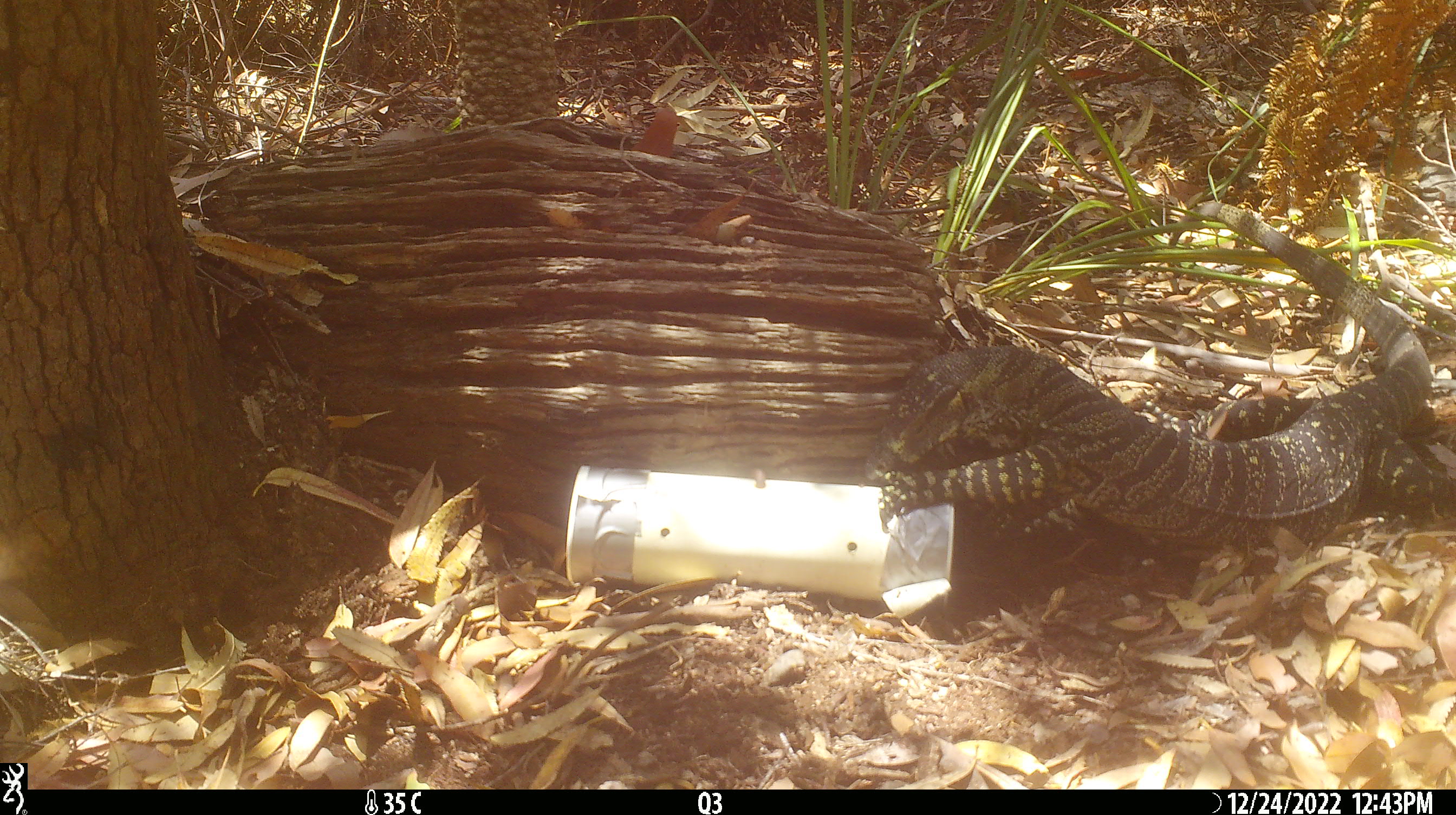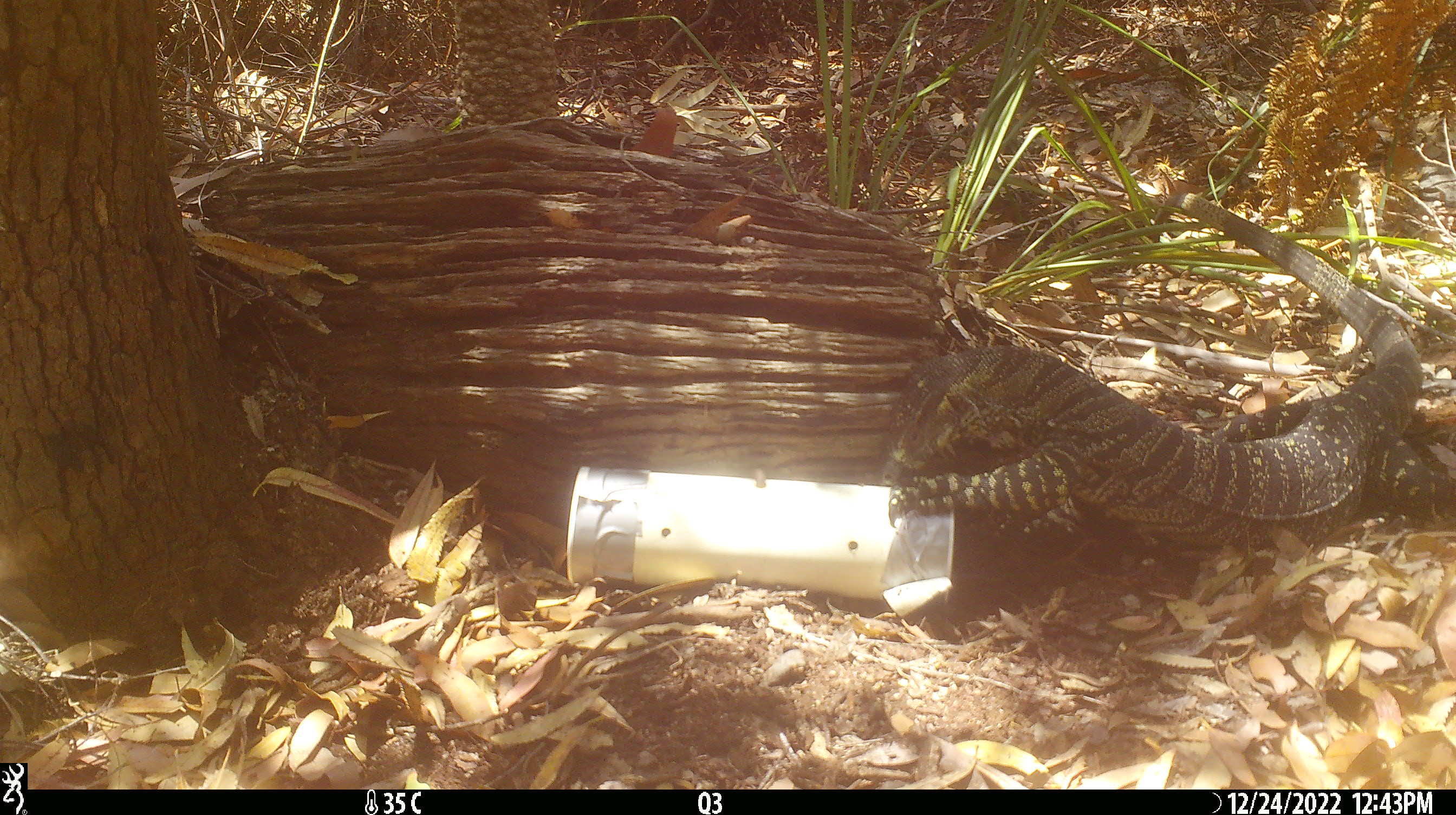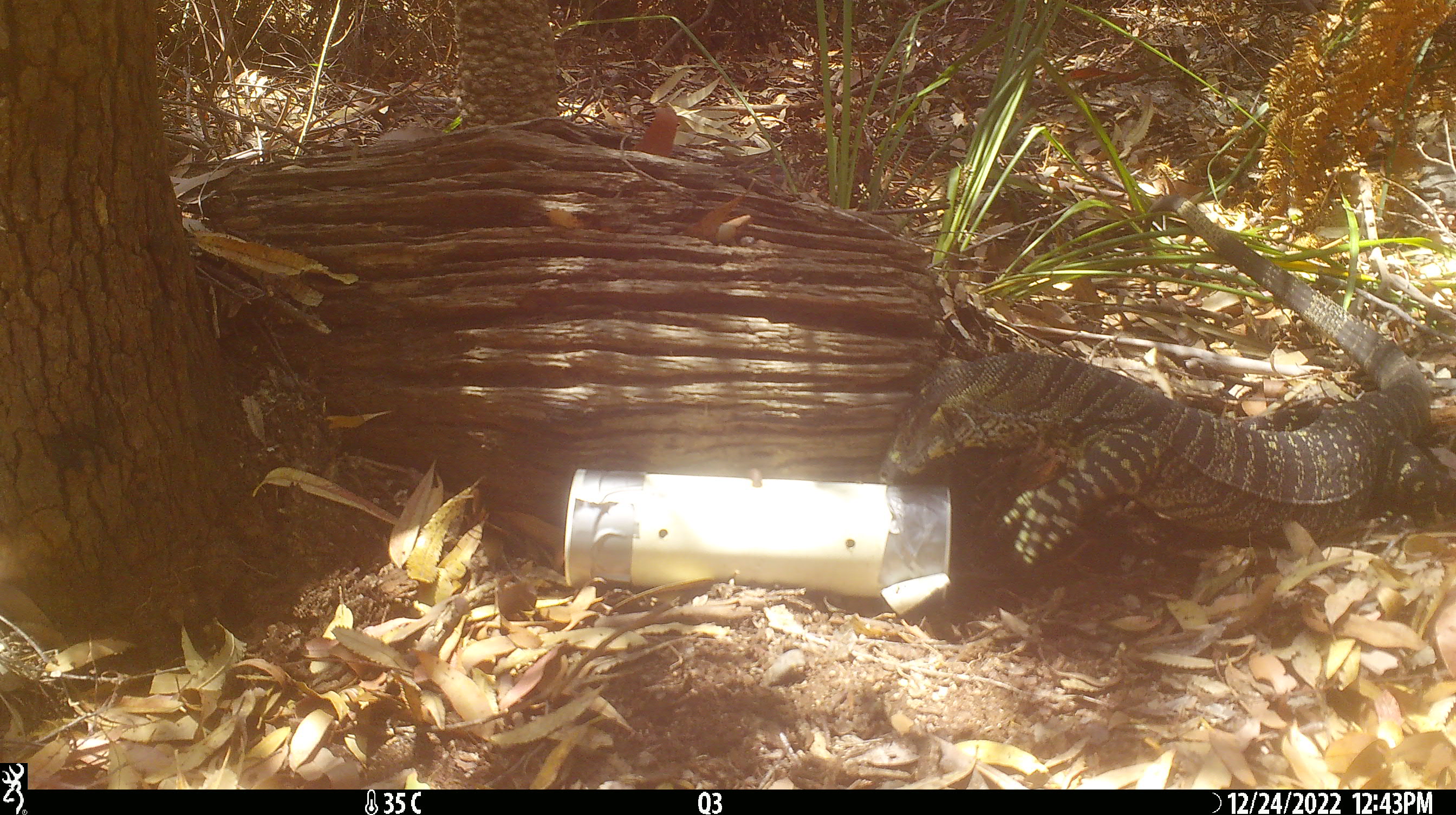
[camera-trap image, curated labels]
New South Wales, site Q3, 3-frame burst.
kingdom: Animalia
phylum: Chordata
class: Reptilia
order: Squamata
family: Varanidae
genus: Varanus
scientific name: Varanus varius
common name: lace monitor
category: goanna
Goanna (lace monitor) (Varanus varius).